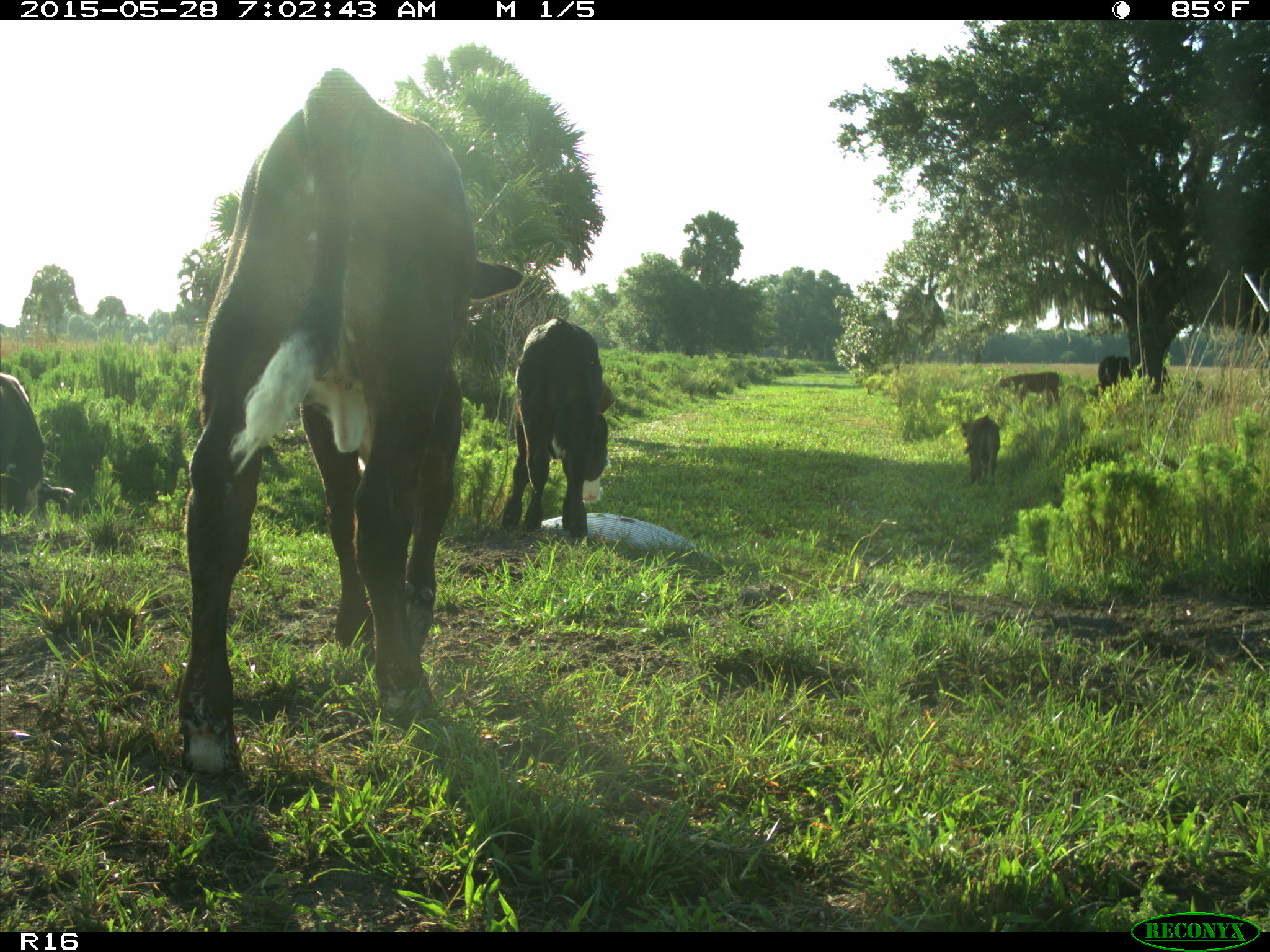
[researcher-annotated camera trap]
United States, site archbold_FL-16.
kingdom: Animalia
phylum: Chordata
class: Mammalia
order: Artiodactyla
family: Bovidae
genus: Bos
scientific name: Bos taurus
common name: domestic cow